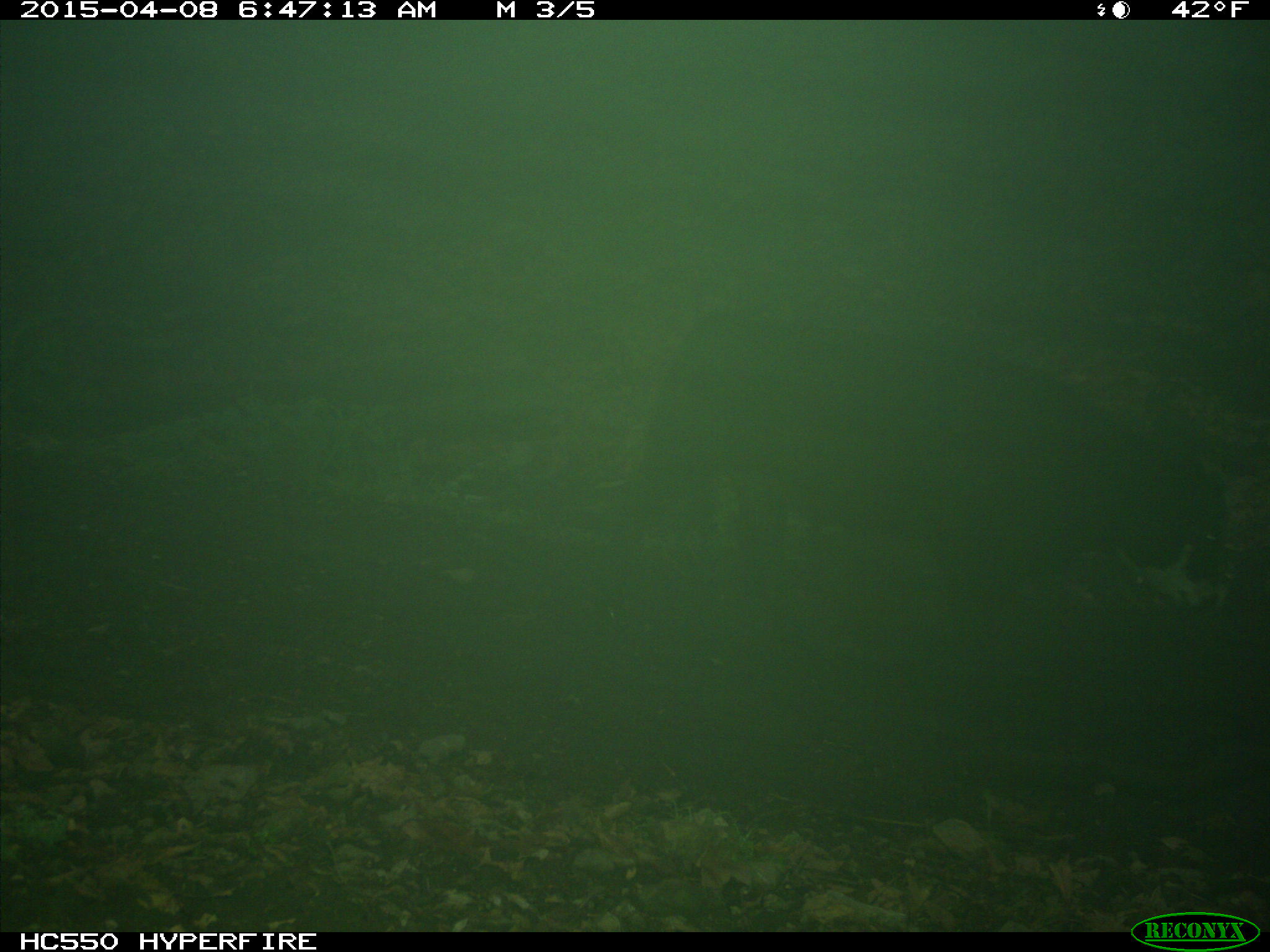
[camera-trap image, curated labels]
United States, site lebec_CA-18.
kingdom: Animalia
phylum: Chordata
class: Mammalia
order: Artiodactyla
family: Bovidae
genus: Bos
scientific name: Bos taurus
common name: domestic cow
Bos taurus (domestic cow).